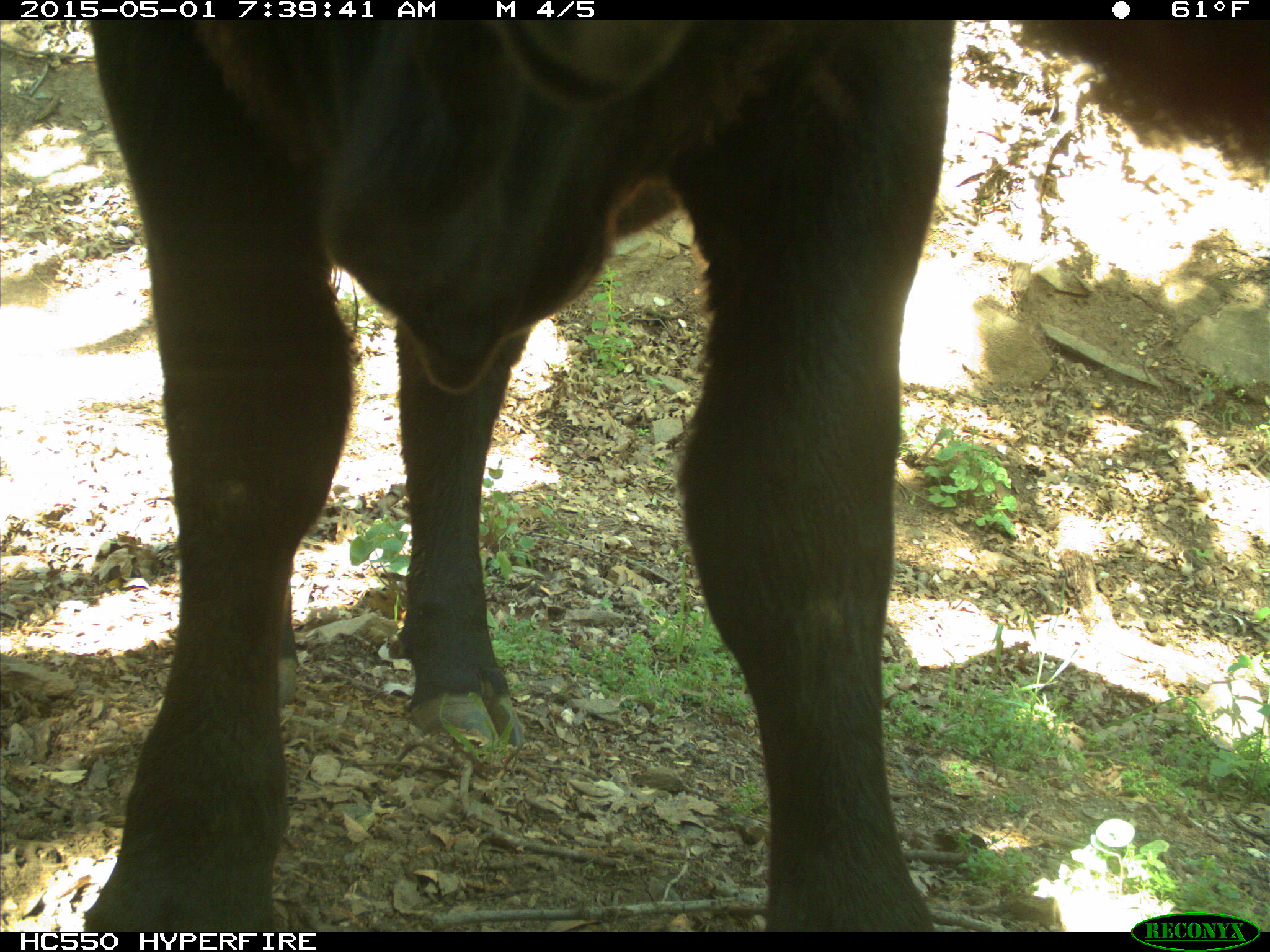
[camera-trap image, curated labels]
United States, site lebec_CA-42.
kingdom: Animalia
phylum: Chordata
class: Mammalia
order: Artiodactyla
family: Bovidae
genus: Bos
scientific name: Bos taurus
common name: domestic cow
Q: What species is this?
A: Bos taurus (domestic cow).